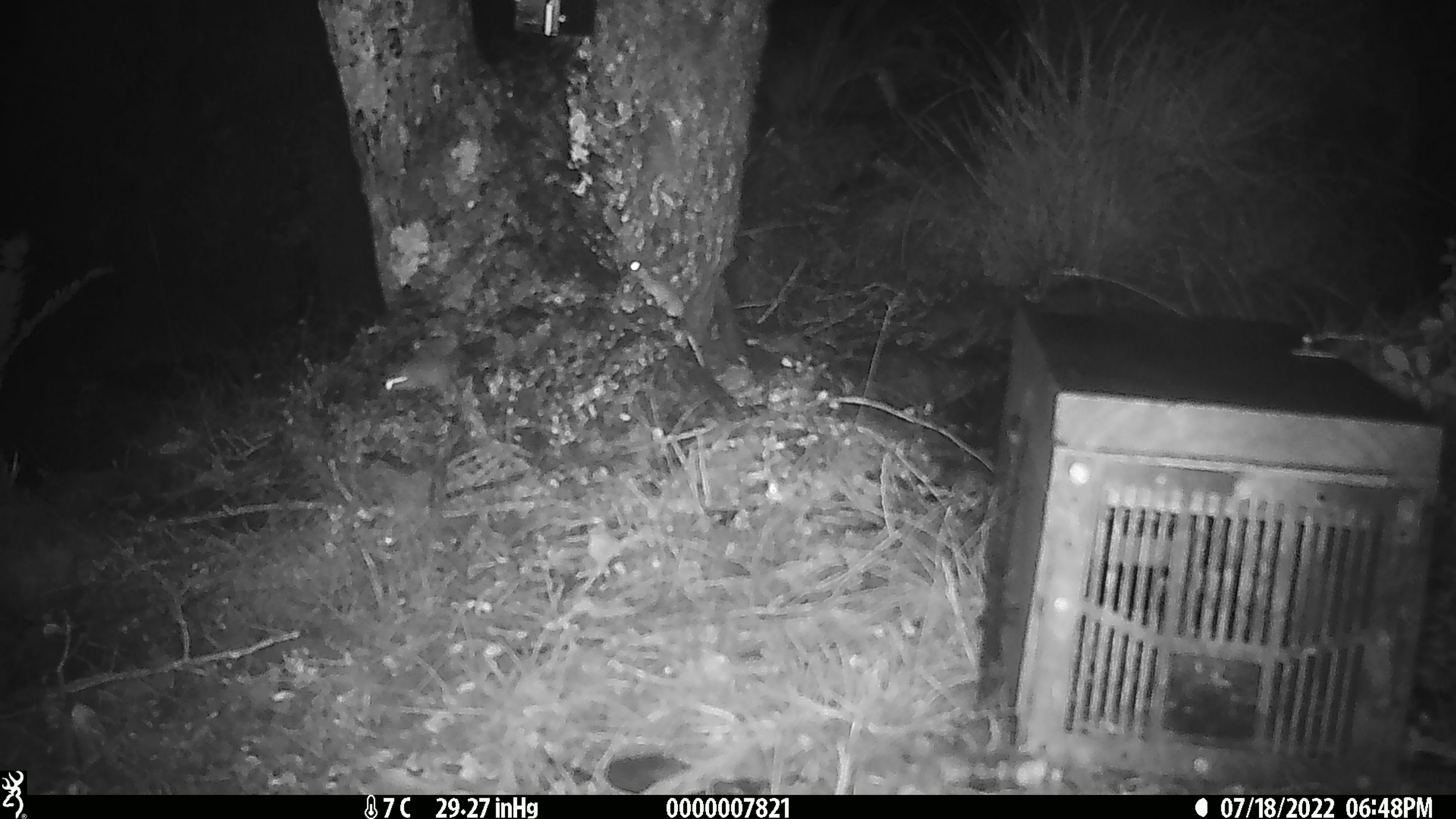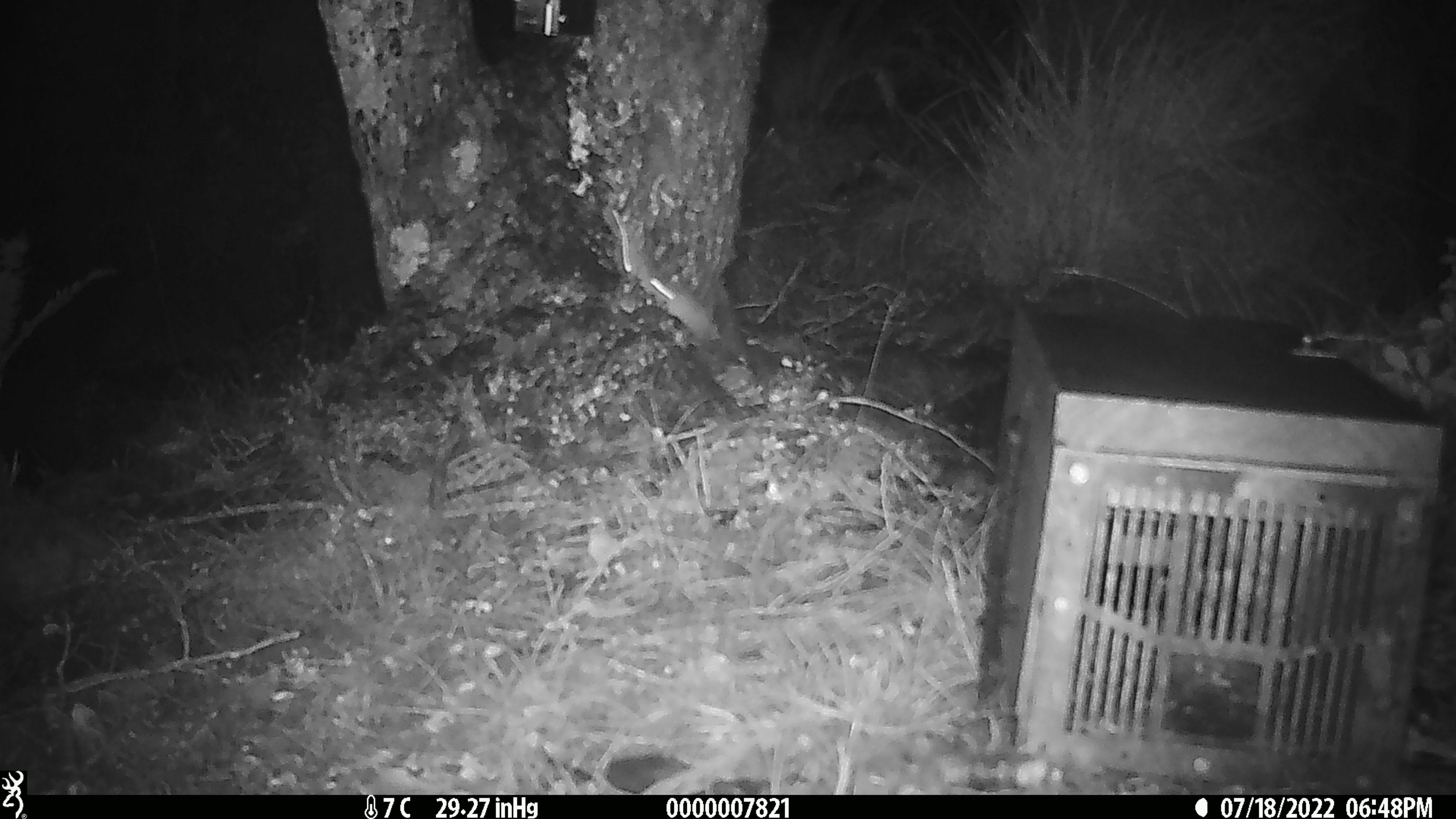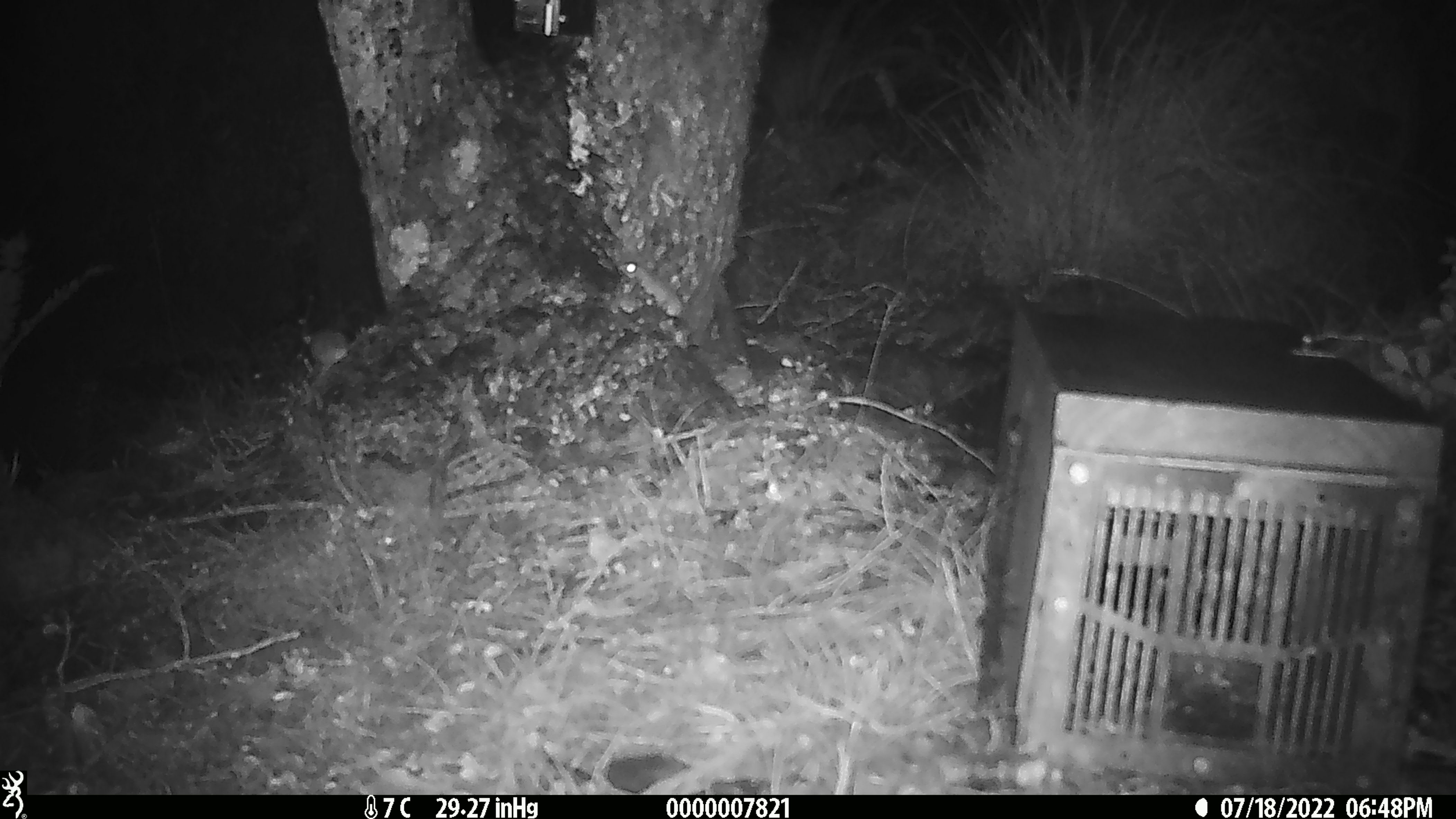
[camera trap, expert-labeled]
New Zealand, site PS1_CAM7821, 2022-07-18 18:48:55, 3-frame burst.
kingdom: Animalia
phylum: Chordata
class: Mammalia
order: Rodentia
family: Muridae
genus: Mus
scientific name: Mus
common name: mouse